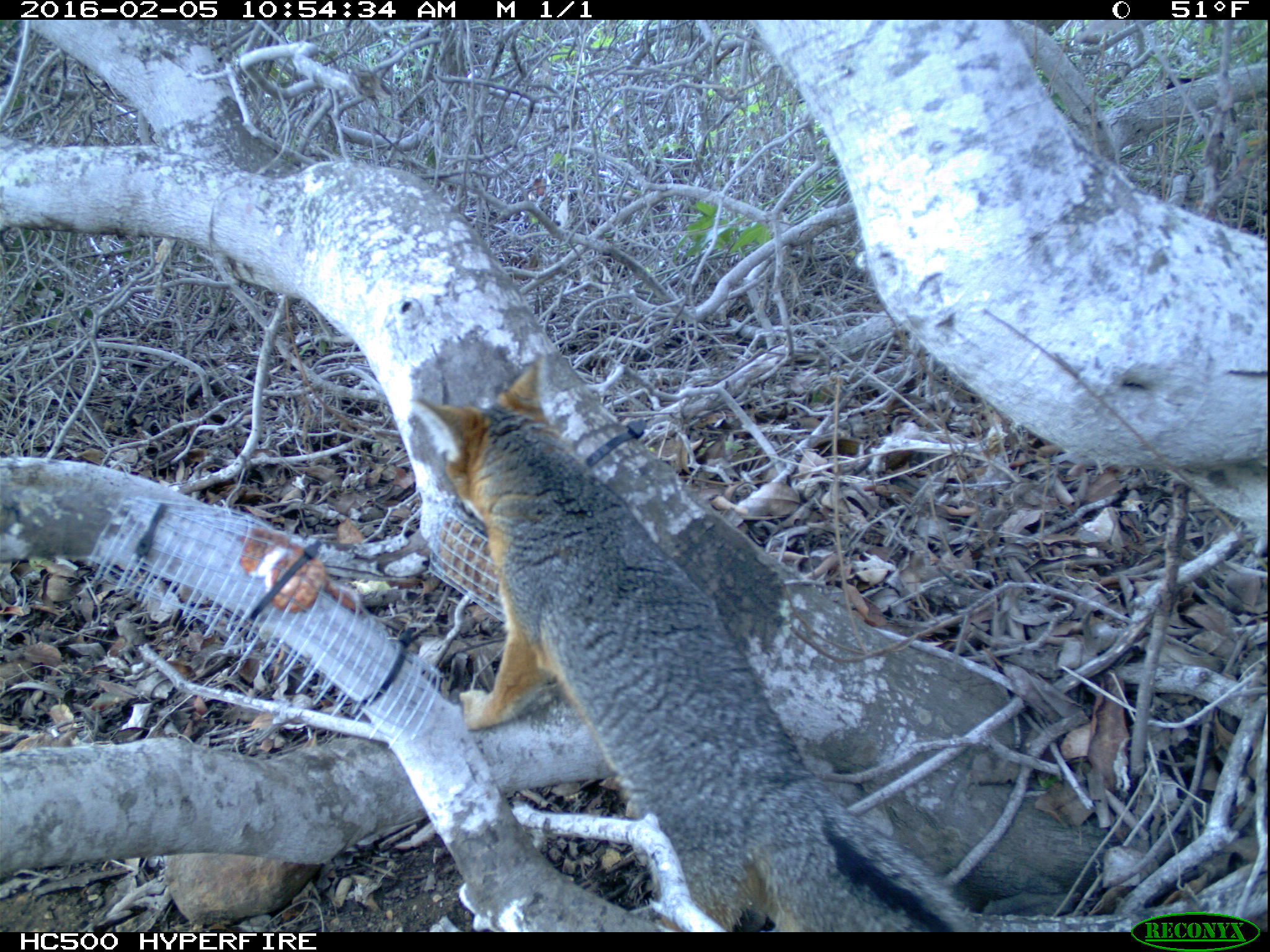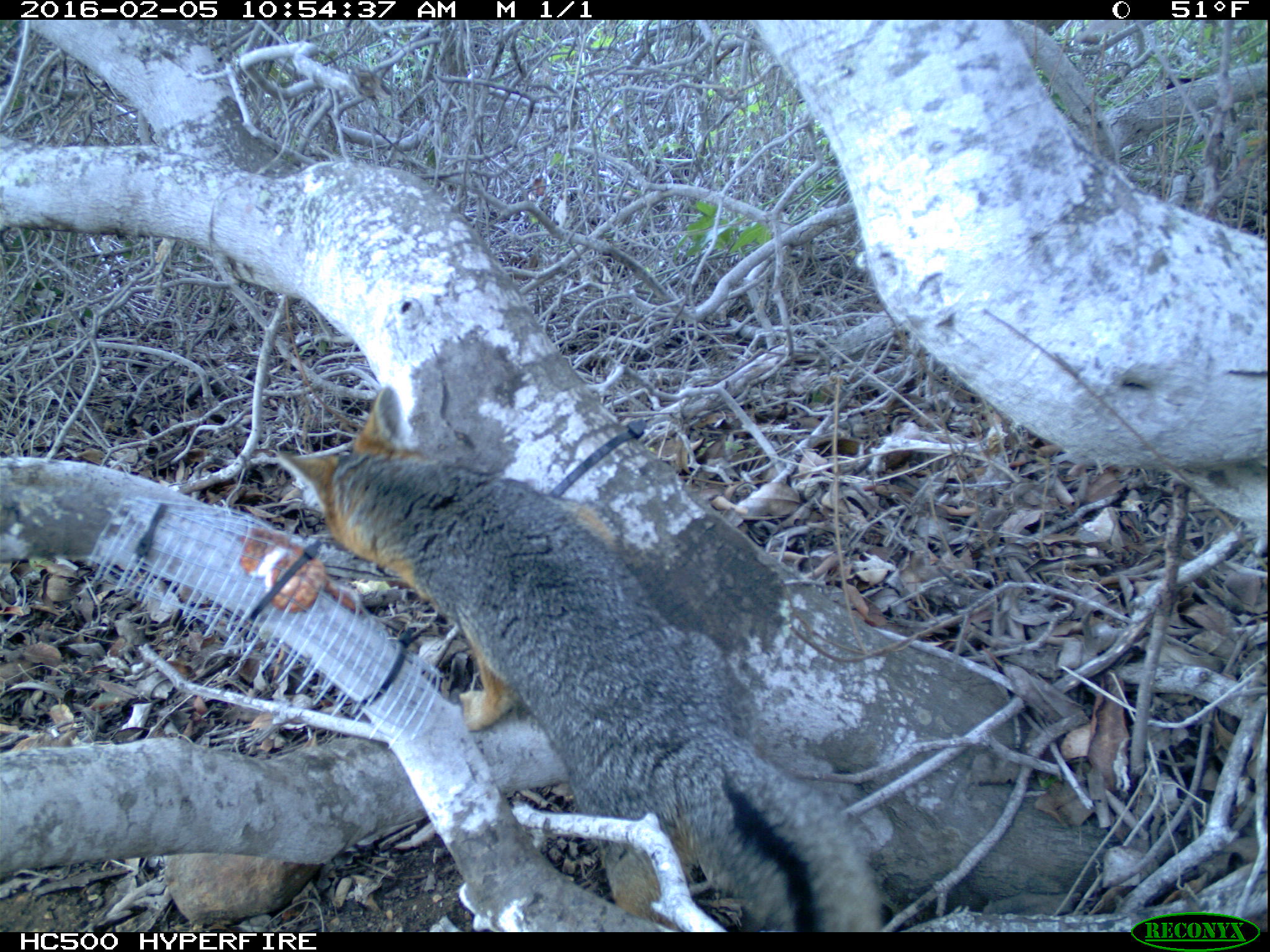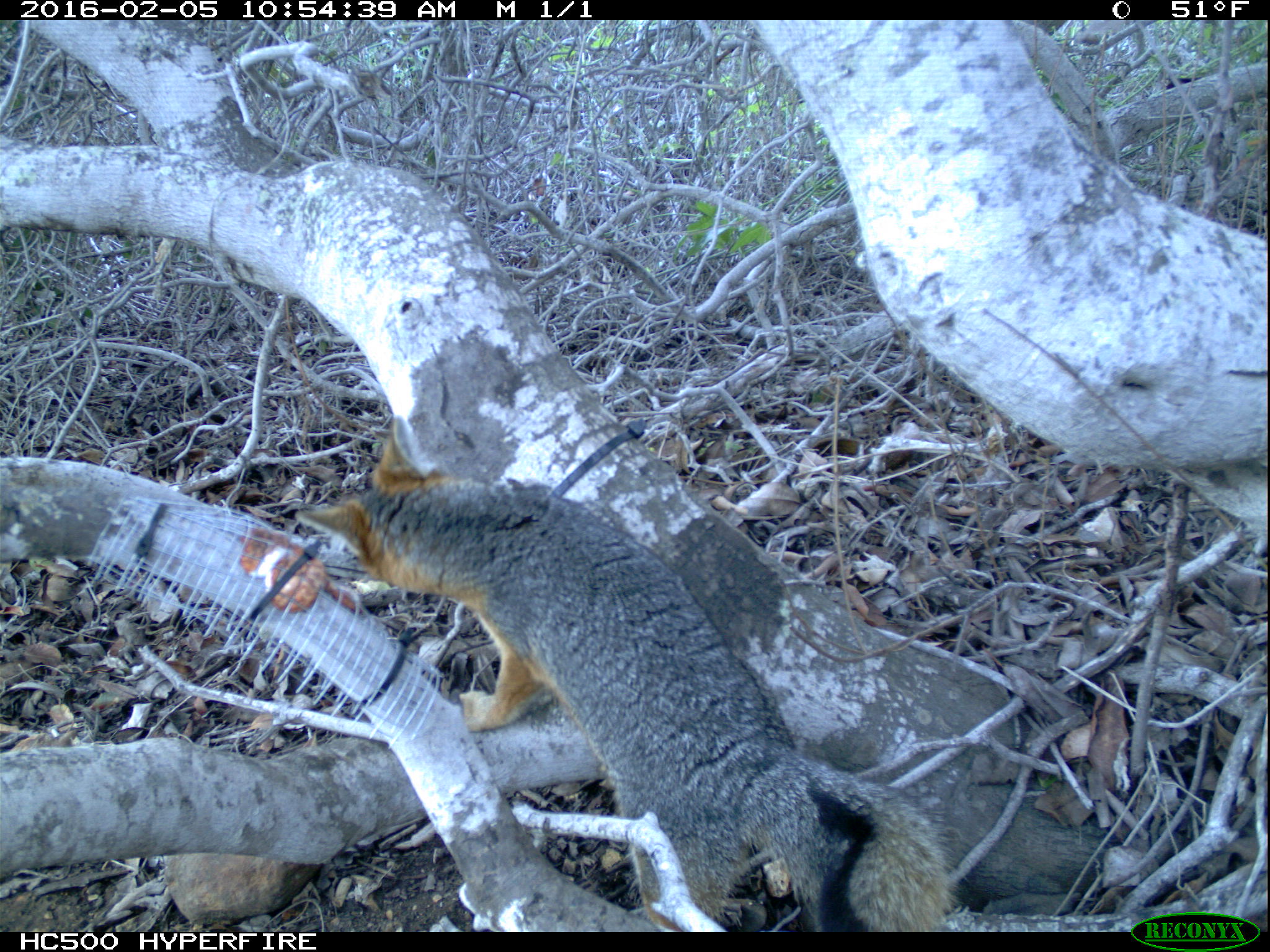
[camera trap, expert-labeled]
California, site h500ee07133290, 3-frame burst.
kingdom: Animalia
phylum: Chordata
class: Mammalia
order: Carnivora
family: Canidae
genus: Urocyon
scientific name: Urocyon littoralis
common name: island fox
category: fox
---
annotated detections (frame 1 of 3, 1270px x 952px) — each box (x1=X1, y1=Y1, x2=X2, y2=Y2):
fox: (x1=408, y1=351, x2=958, y2=932)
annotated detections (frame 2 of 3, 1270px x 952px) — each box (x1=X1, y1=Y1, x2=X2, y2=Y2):
fox: (x1=275, y1=384, x2=886, y2=932)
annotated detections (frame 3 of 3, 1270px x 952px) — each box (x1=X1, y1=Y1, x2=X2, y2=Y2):
fox: (x1=292, y1=416, x2=957, y2=932)